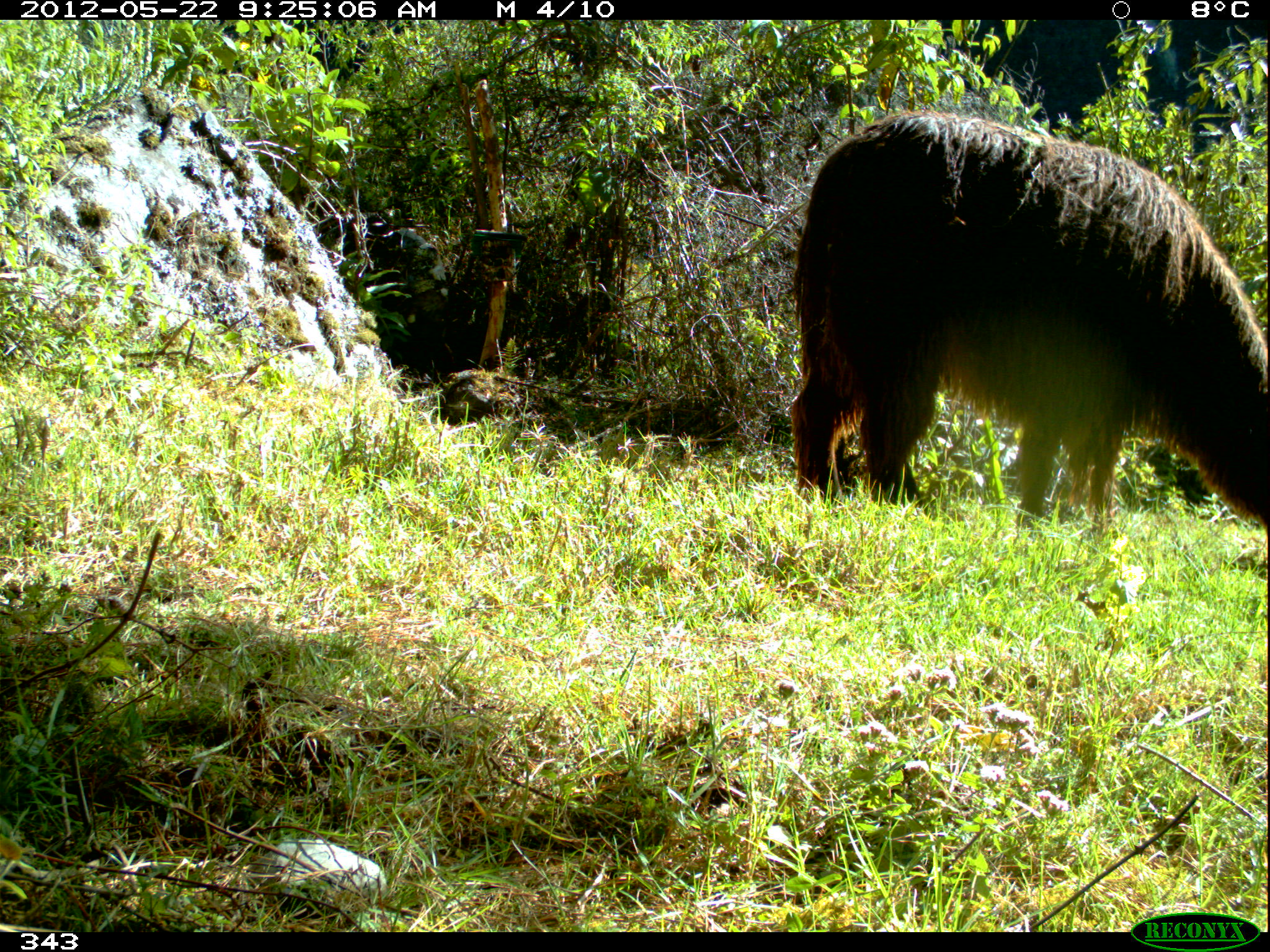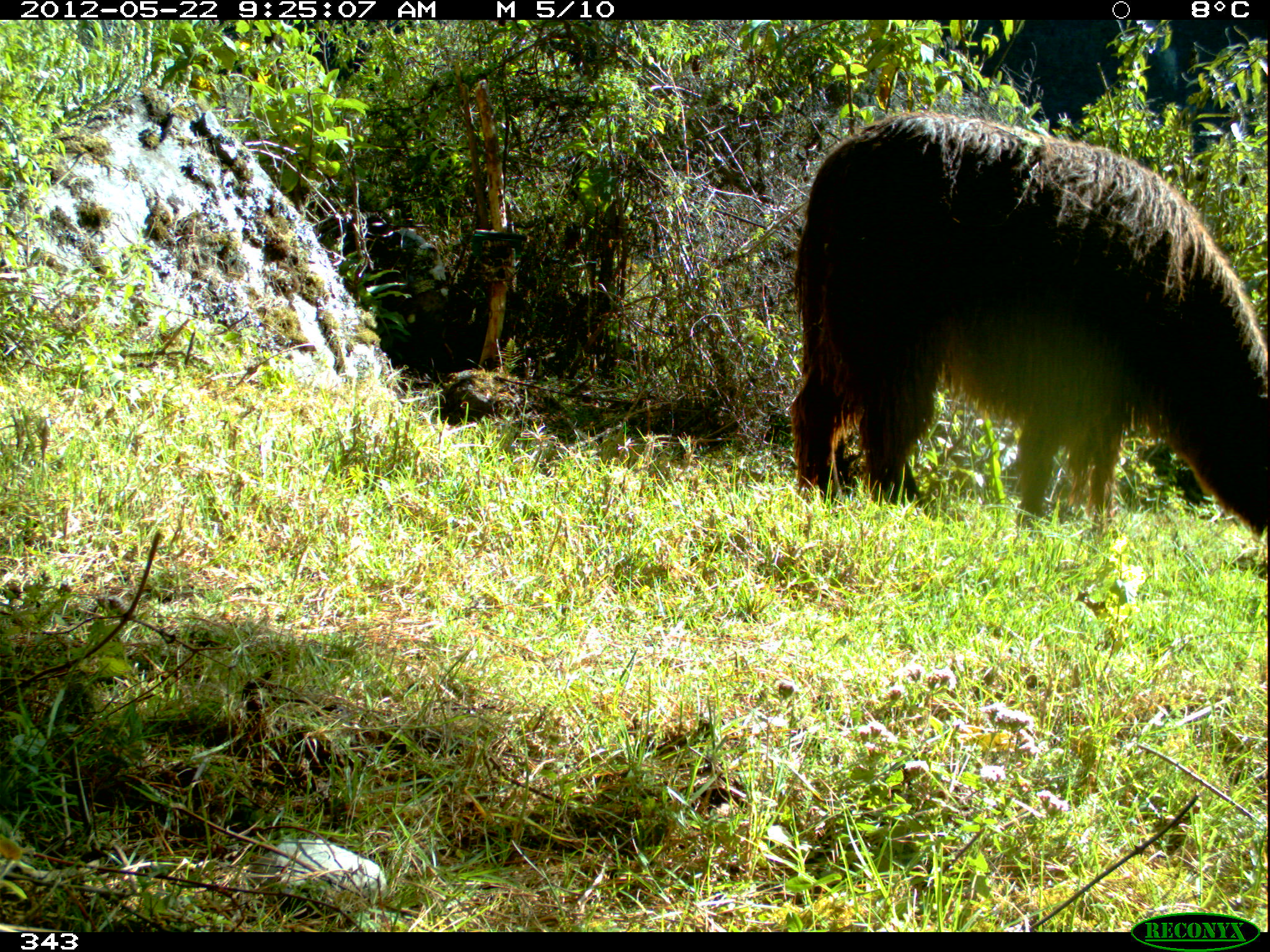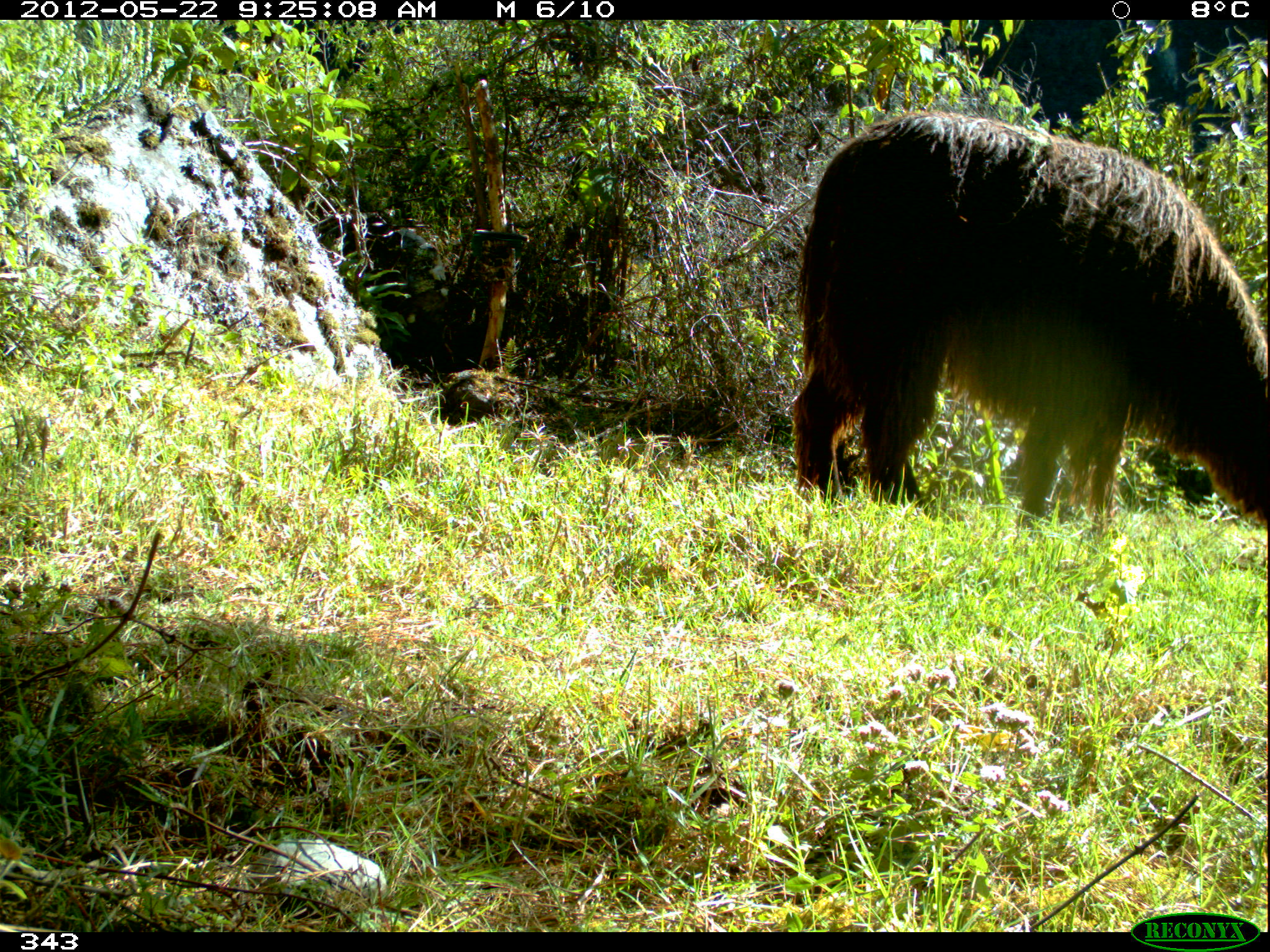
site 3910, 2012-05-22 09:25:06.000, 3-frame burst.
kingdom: Animalia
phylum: Chordata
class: Mammalia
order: Artiodactyla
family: Camelidae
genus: Vicugna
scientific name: Vicugna pacos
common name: alpaca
Vicugna pacos (alpaca).